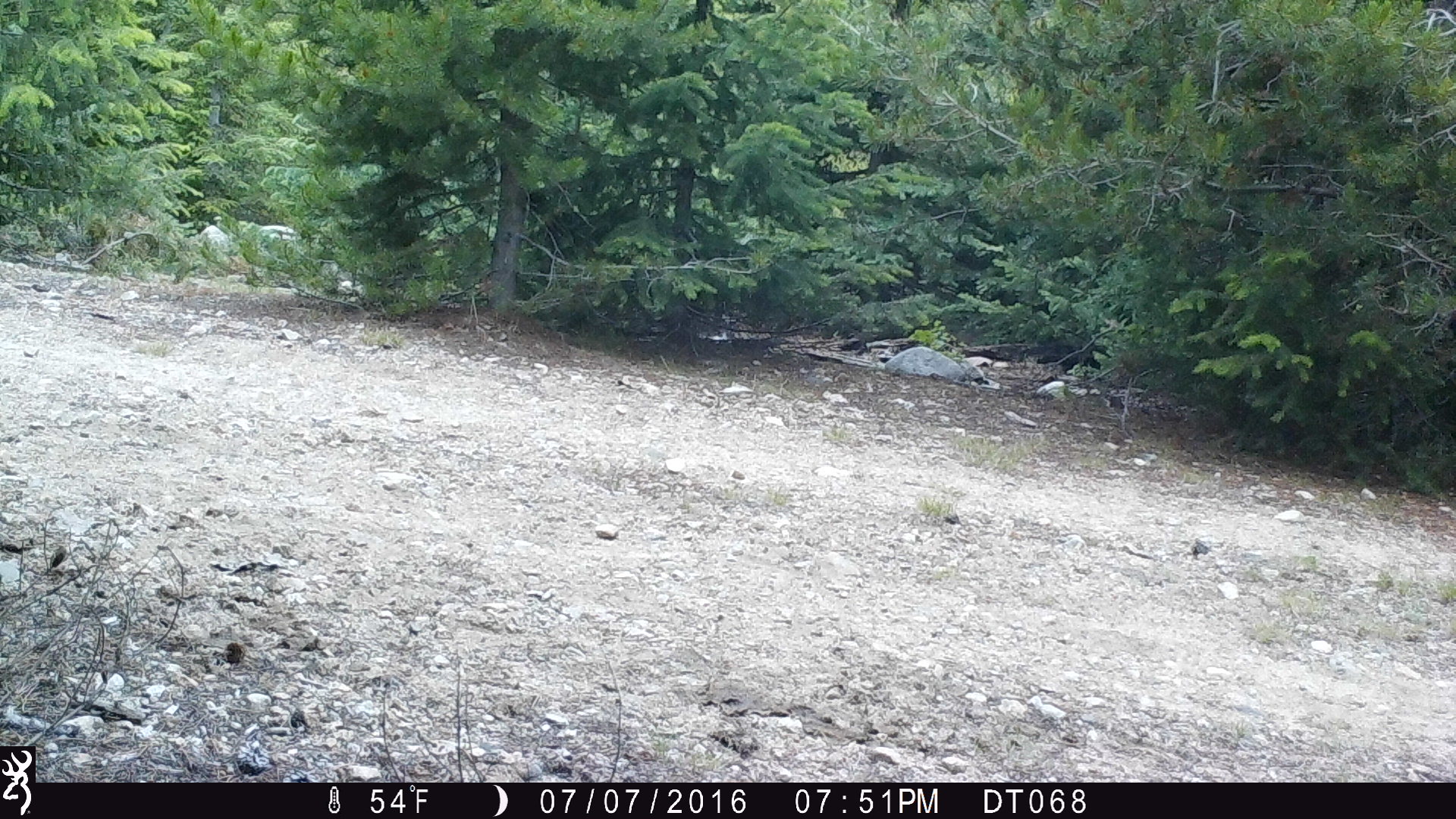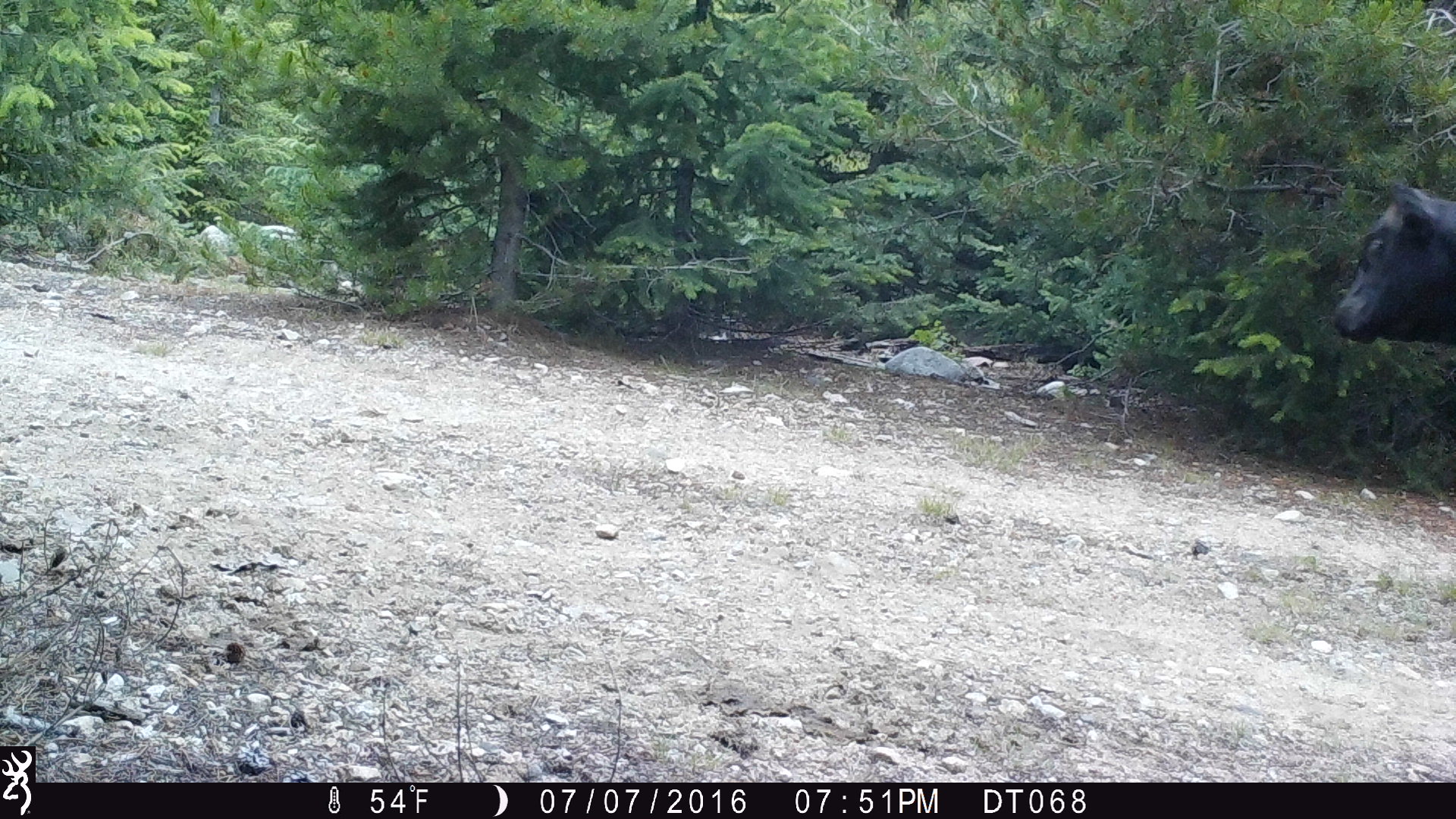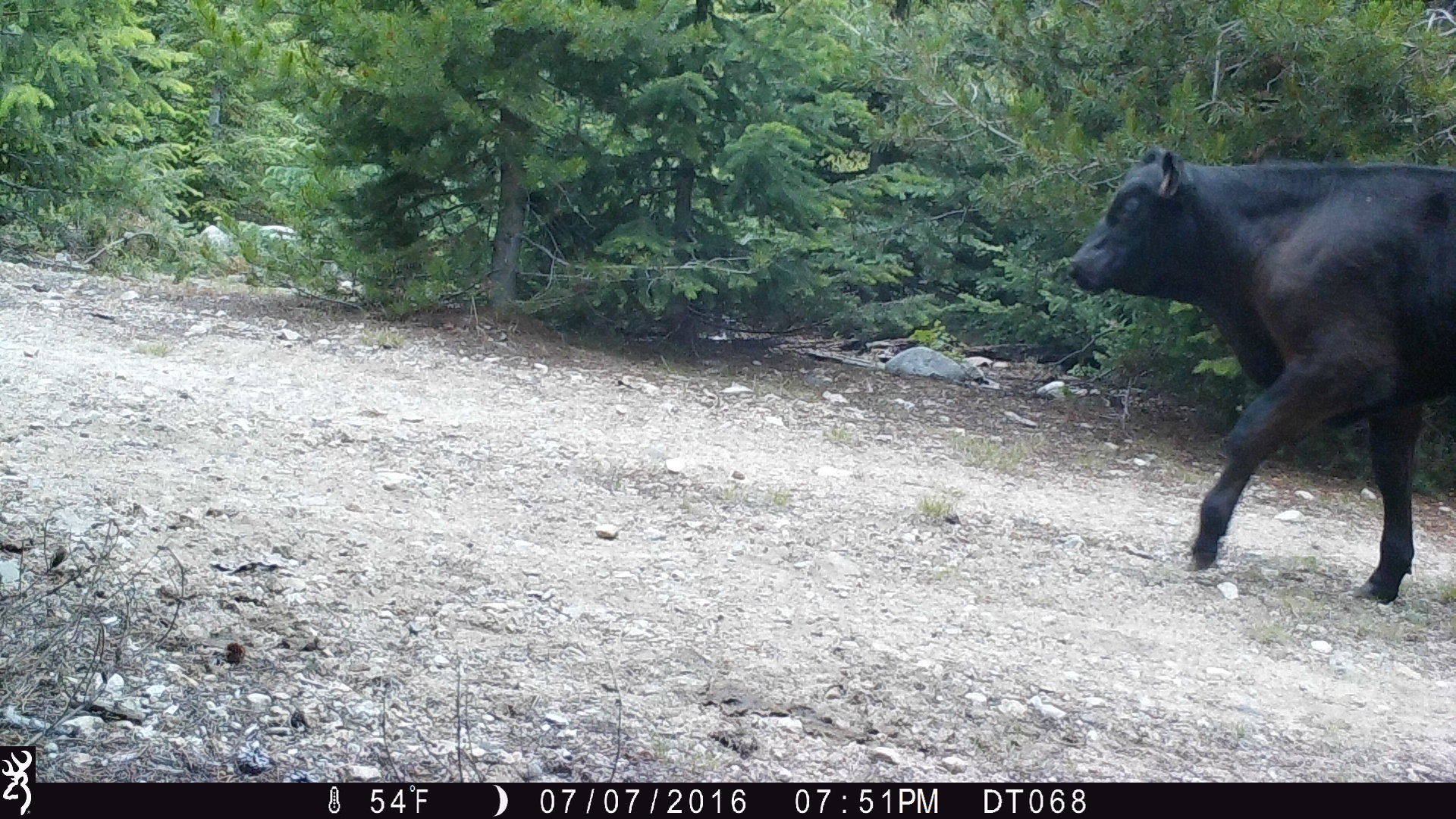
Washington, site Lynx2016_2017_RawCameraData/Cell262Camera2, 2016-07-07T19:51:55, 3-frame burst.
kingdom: Animalia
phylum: Chordata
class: Mammalia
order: Artiodactyla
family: Bovidae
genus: Bos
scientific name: Bos taurus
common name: domestic cattle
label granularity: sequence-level